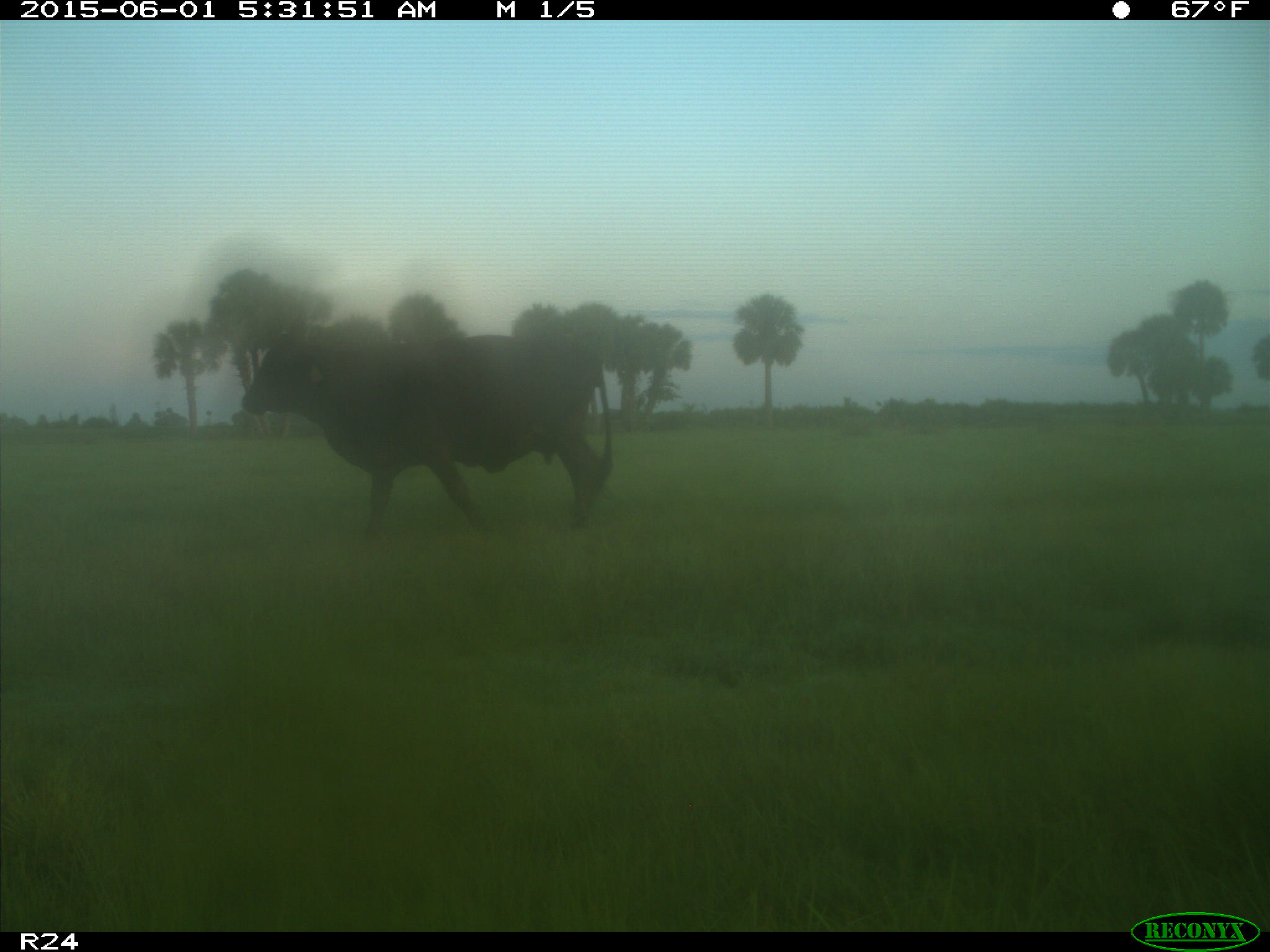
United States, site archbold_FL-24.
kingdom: Animalia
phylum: Chordata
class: Mammalia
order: Artiodactyla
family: Bovidae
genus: Bos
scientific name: Bos taurus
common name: domestic cow